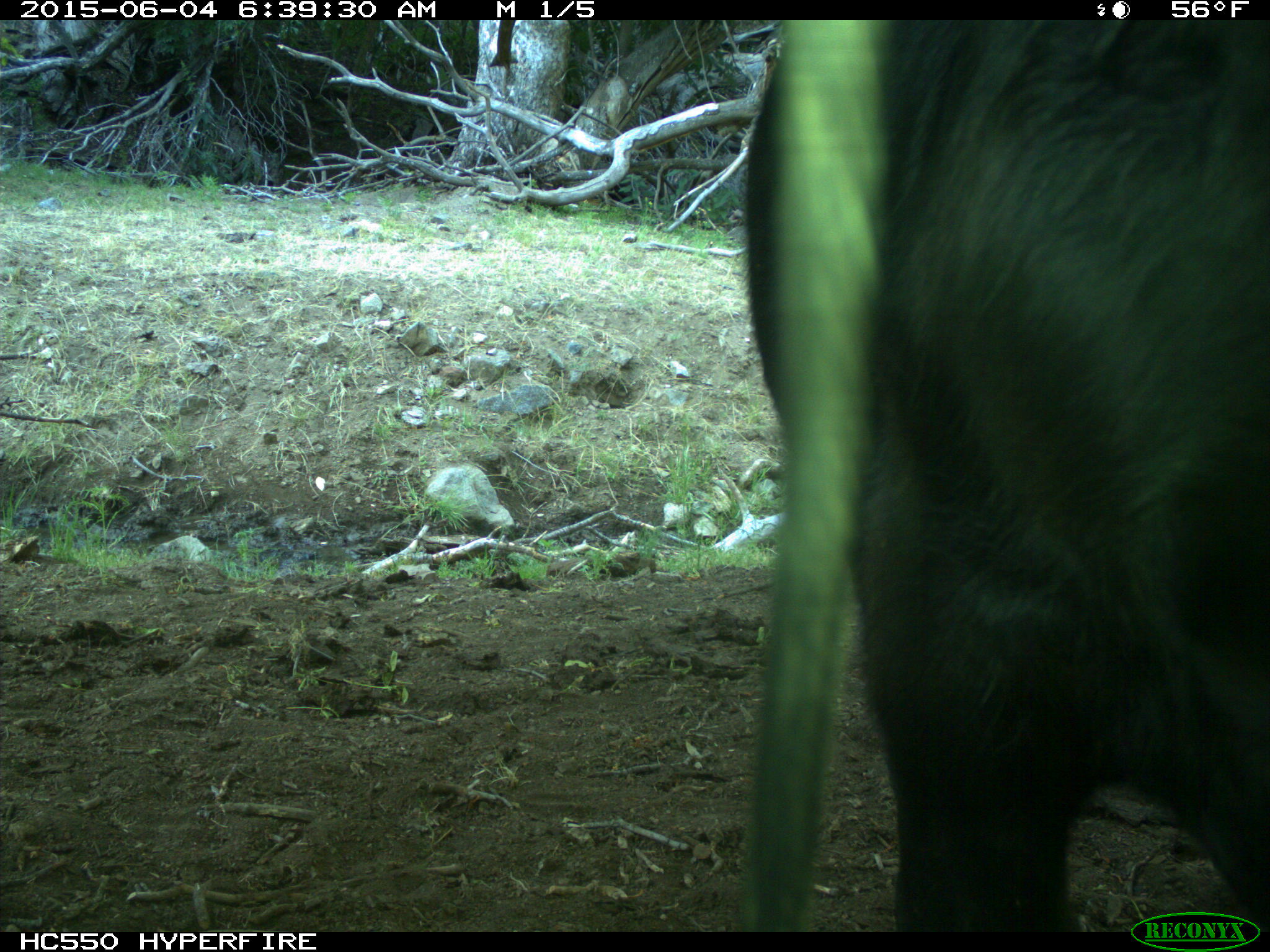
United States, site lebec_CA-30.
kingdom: Animalia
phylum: Chordata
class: Mammalia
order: Artiodactyla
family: Bovidae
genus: Bos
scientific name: Bos taurus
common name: domestic cow